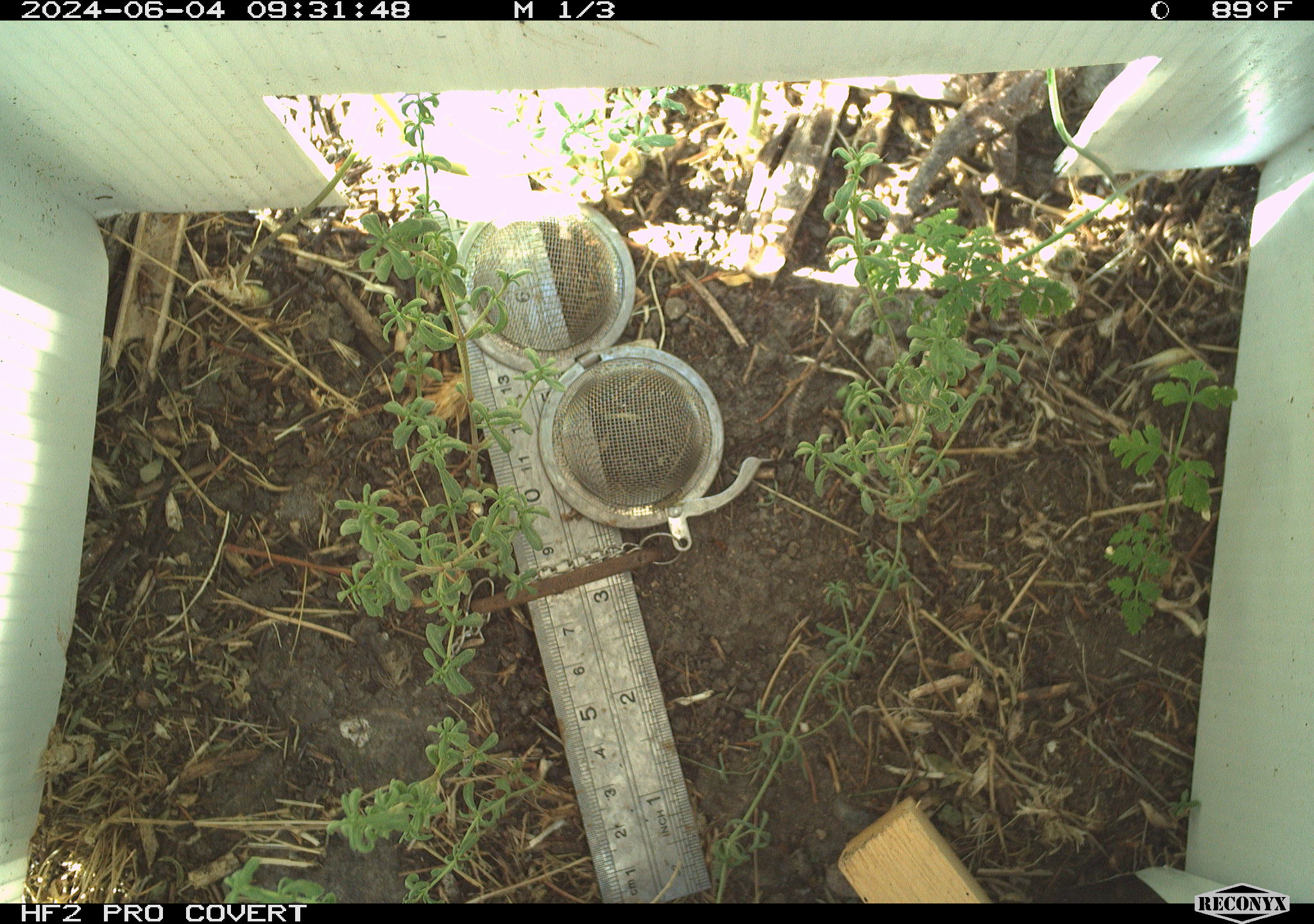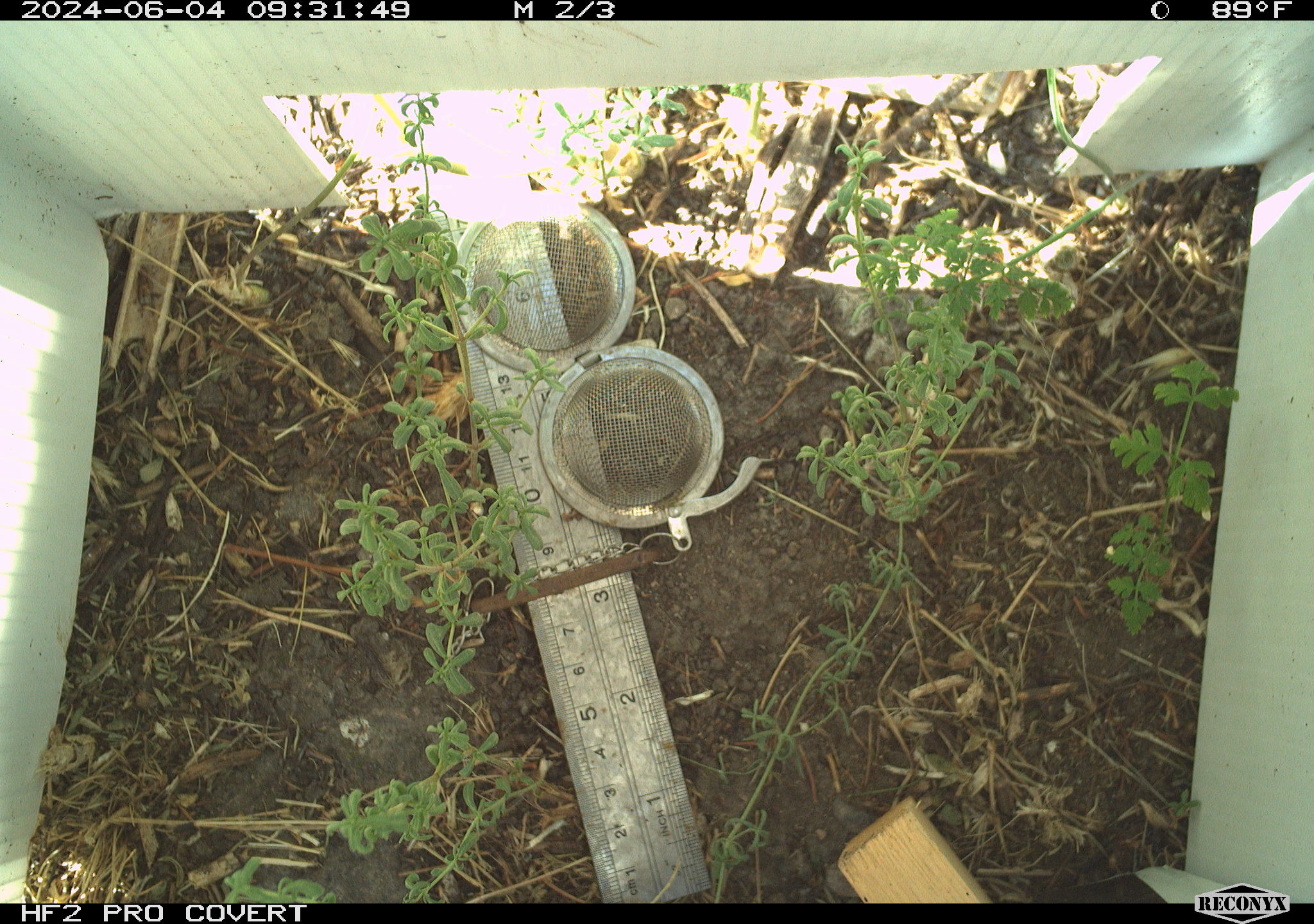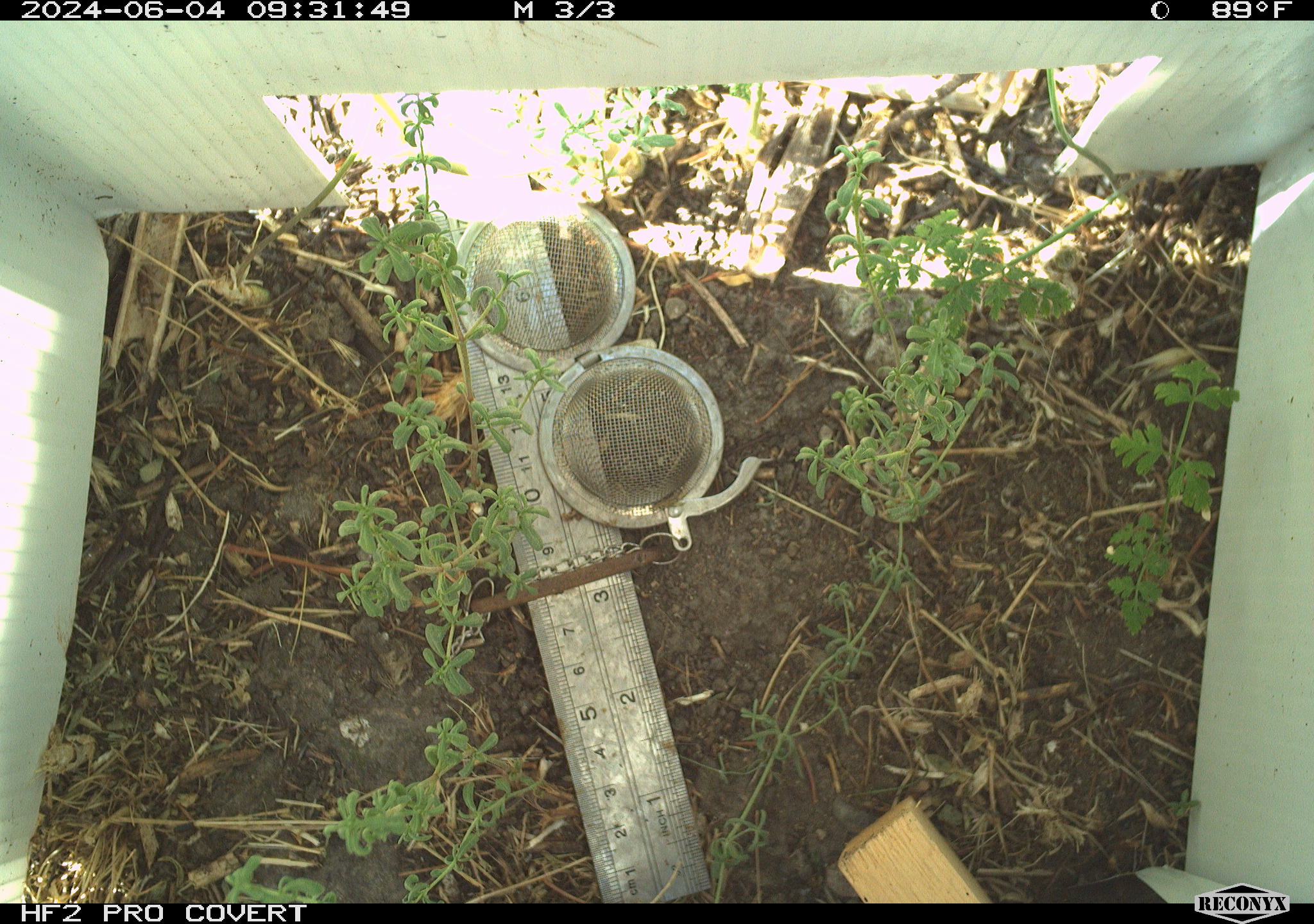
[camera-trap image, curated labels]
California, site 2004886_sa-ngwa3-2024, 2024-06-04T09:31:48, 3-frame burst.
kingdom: Animalia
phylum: Chordata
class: Reptilia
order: Squamata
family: Phrynosomatidae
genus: Sceloporus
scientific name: Sceloporus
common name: spiny lizards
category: sceloporus species